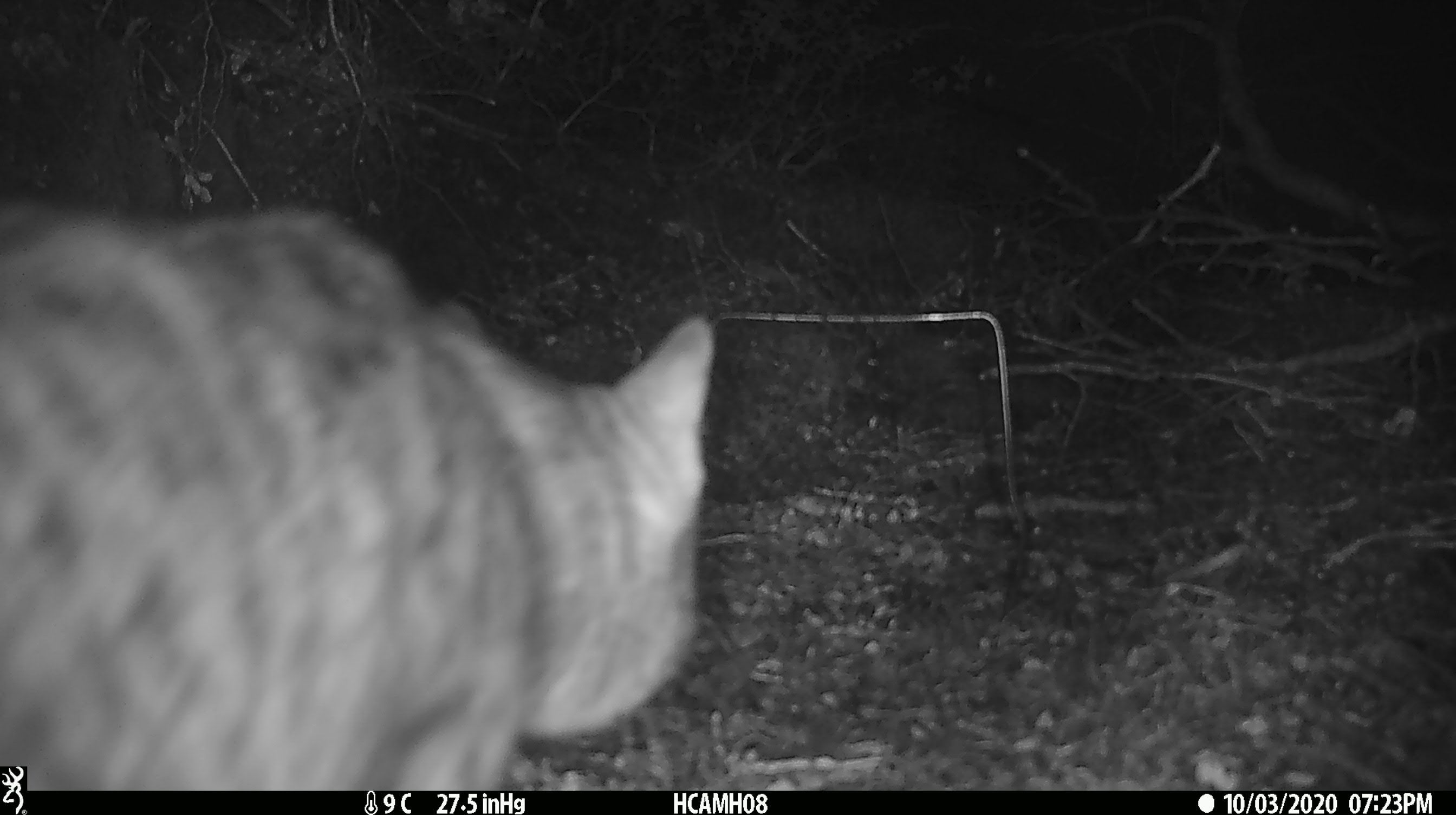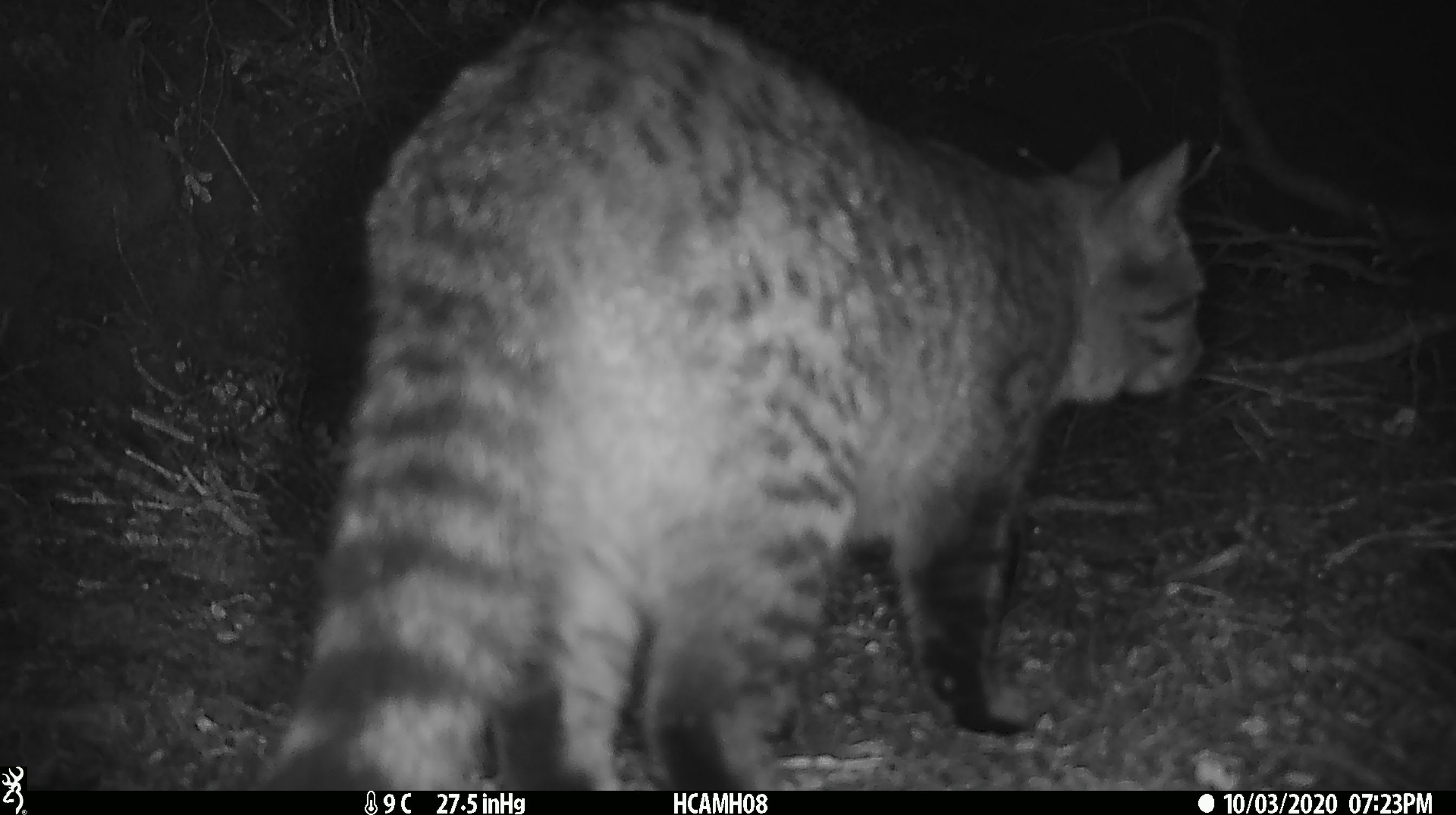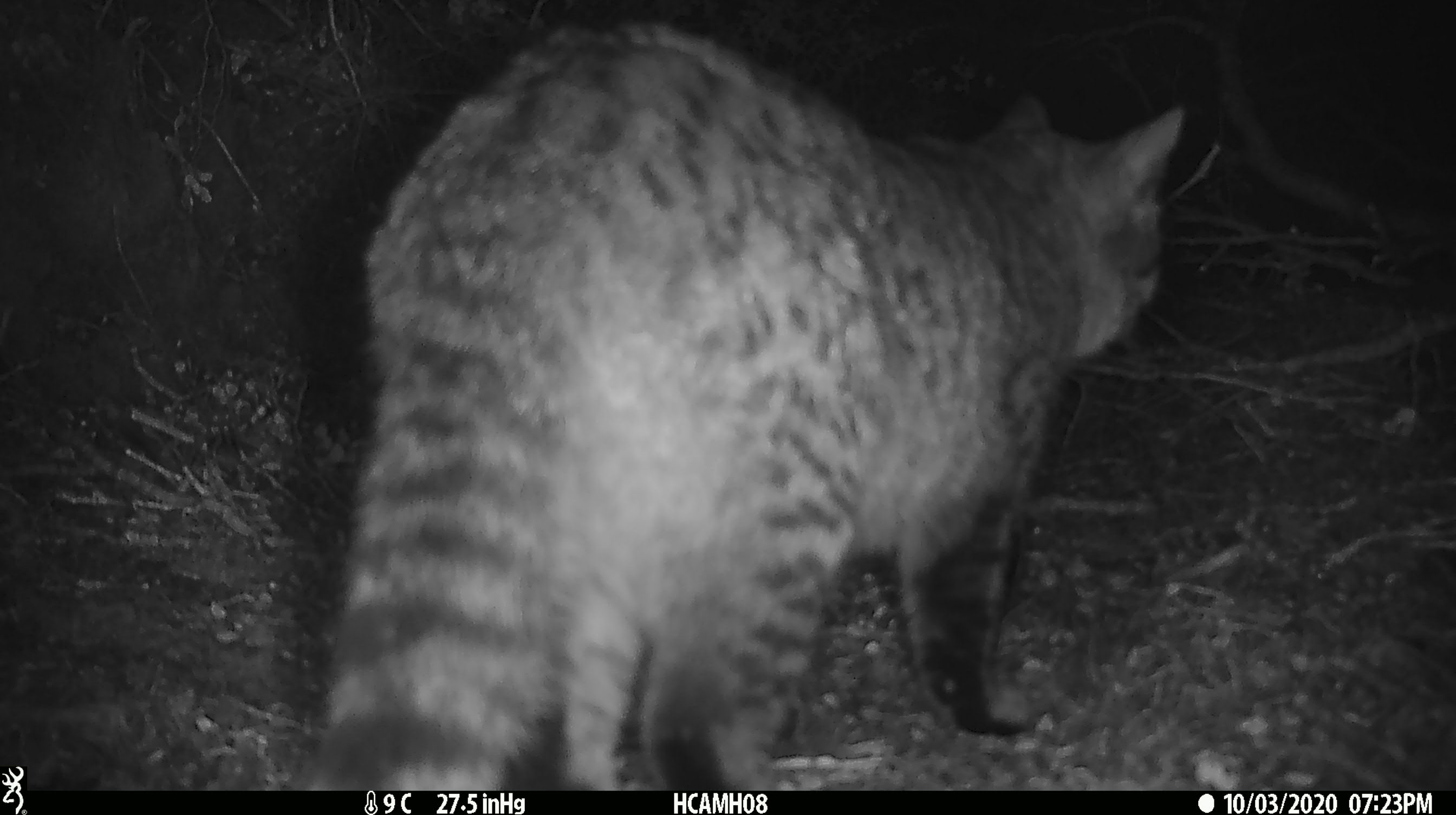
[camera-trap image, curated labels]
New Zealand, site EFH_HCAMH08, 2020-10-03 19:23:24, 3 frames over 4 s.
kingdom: Animalia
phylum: Chordata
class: Mammalia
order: Carnivora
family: Felidae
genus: Felis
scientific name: Felis catus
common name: domestic cat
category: cat